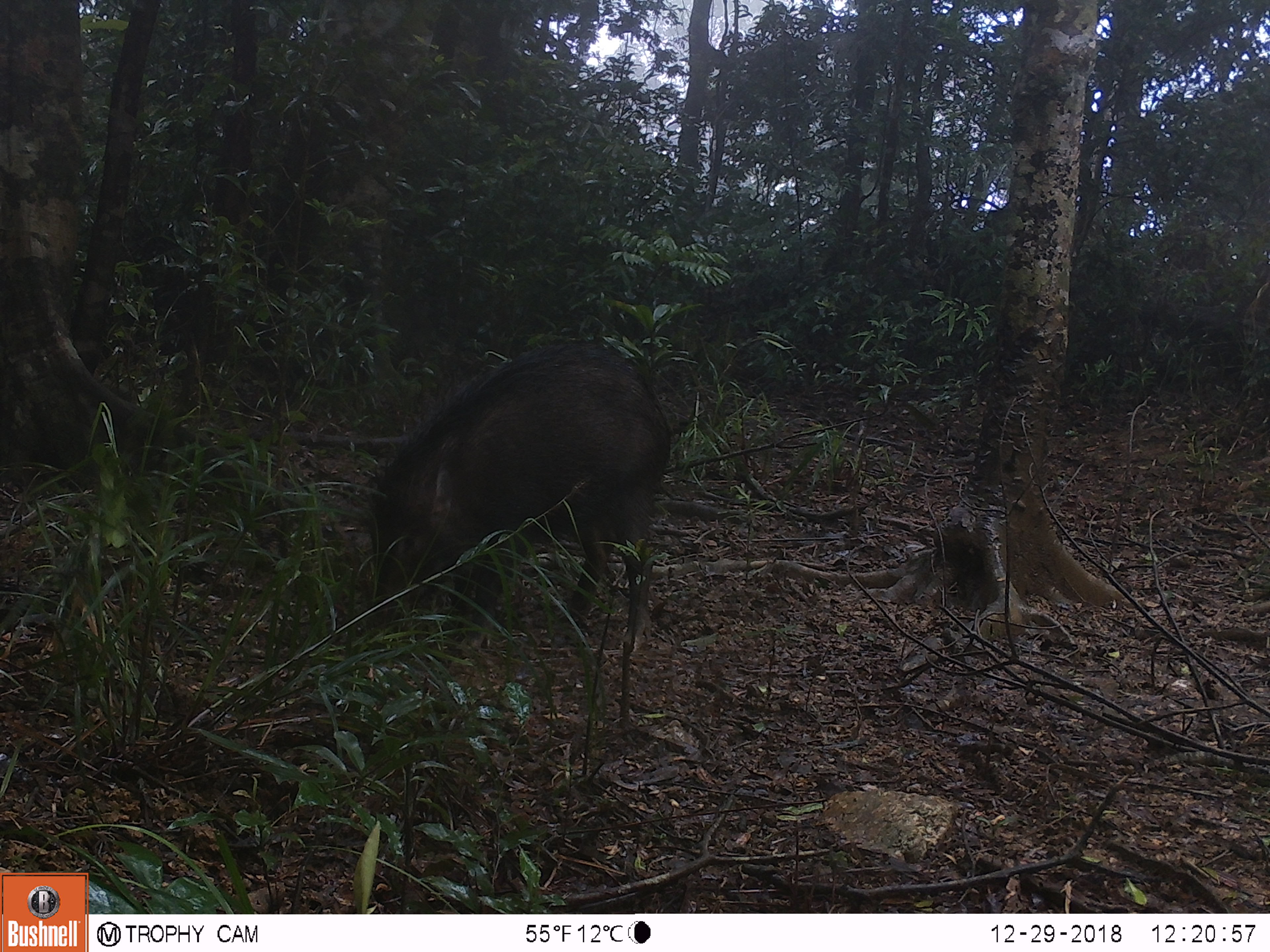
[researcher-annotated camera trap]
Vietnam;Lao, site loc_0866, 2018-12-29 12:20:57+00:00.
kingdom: Animalia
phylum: Chordata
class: Mammalia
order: Artiodactyla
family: Suidae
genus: Sus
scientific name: Sus scrofa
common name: eurasian wild pig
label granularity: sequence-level